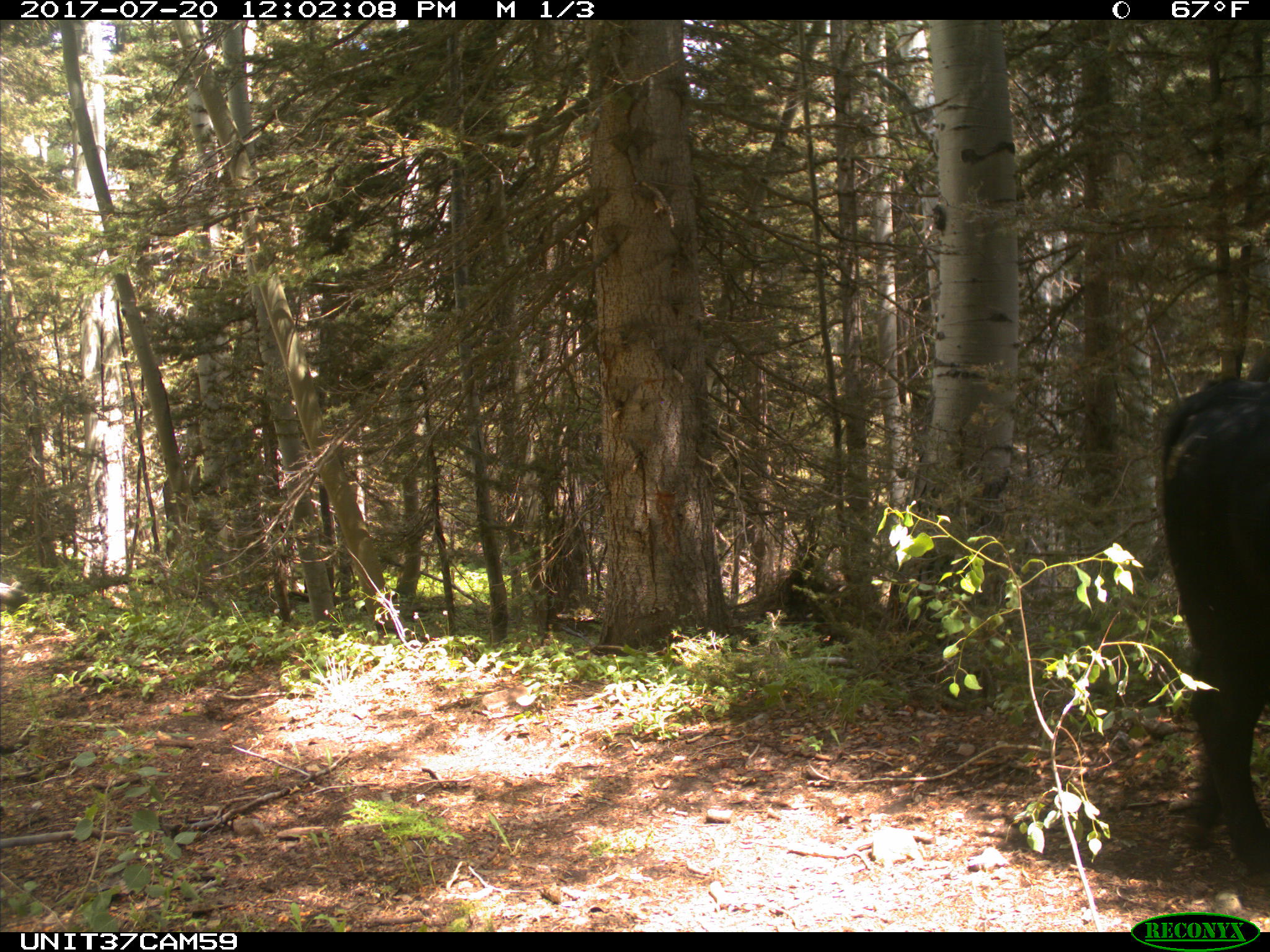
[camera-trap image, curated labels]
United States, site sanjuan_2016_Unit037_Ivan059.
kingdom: Animalia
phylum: Chordata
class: Mammalia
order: Artiodactyla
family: Bovidae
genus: Bos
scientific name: Bos taurus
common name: domestic cow